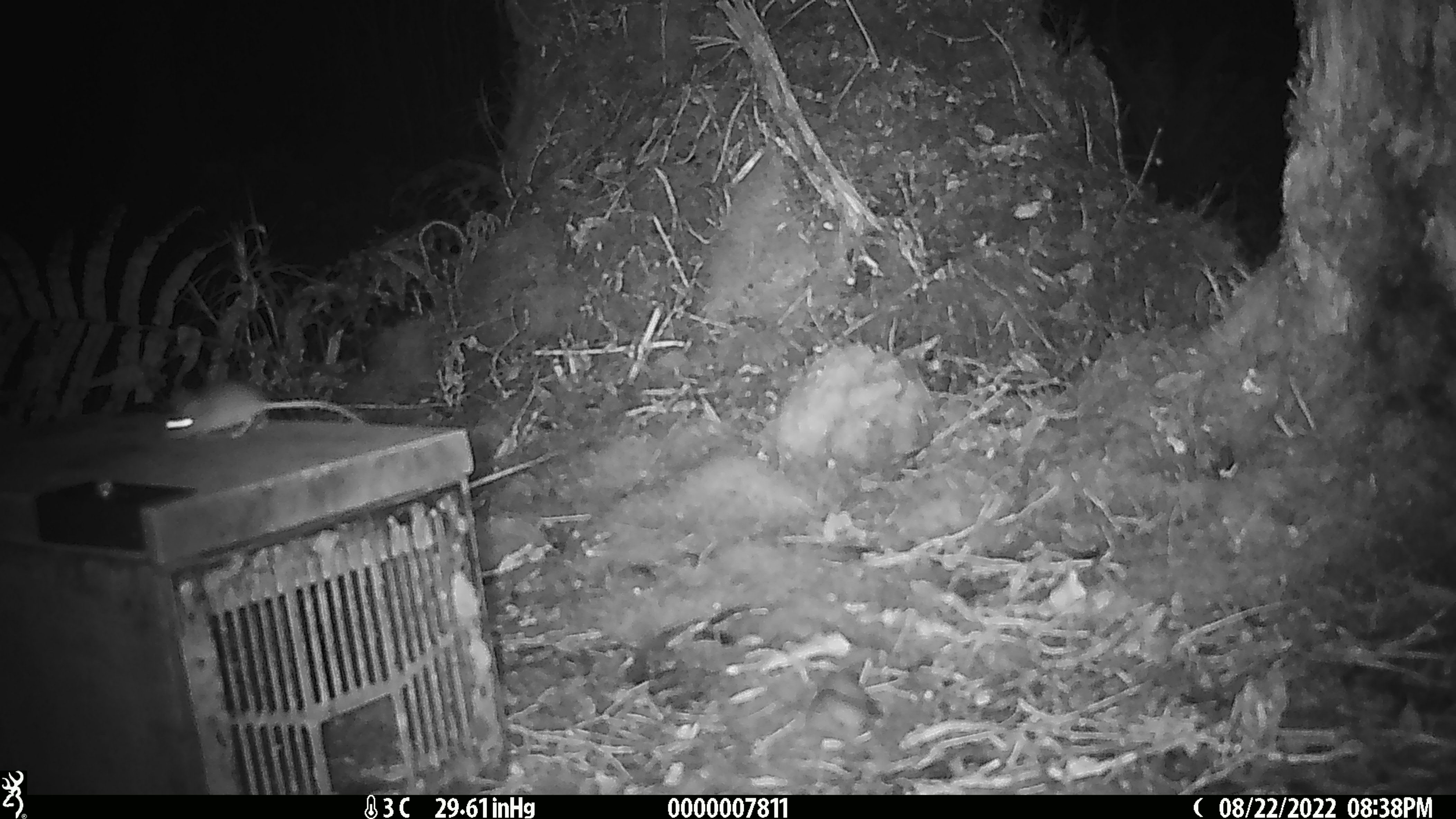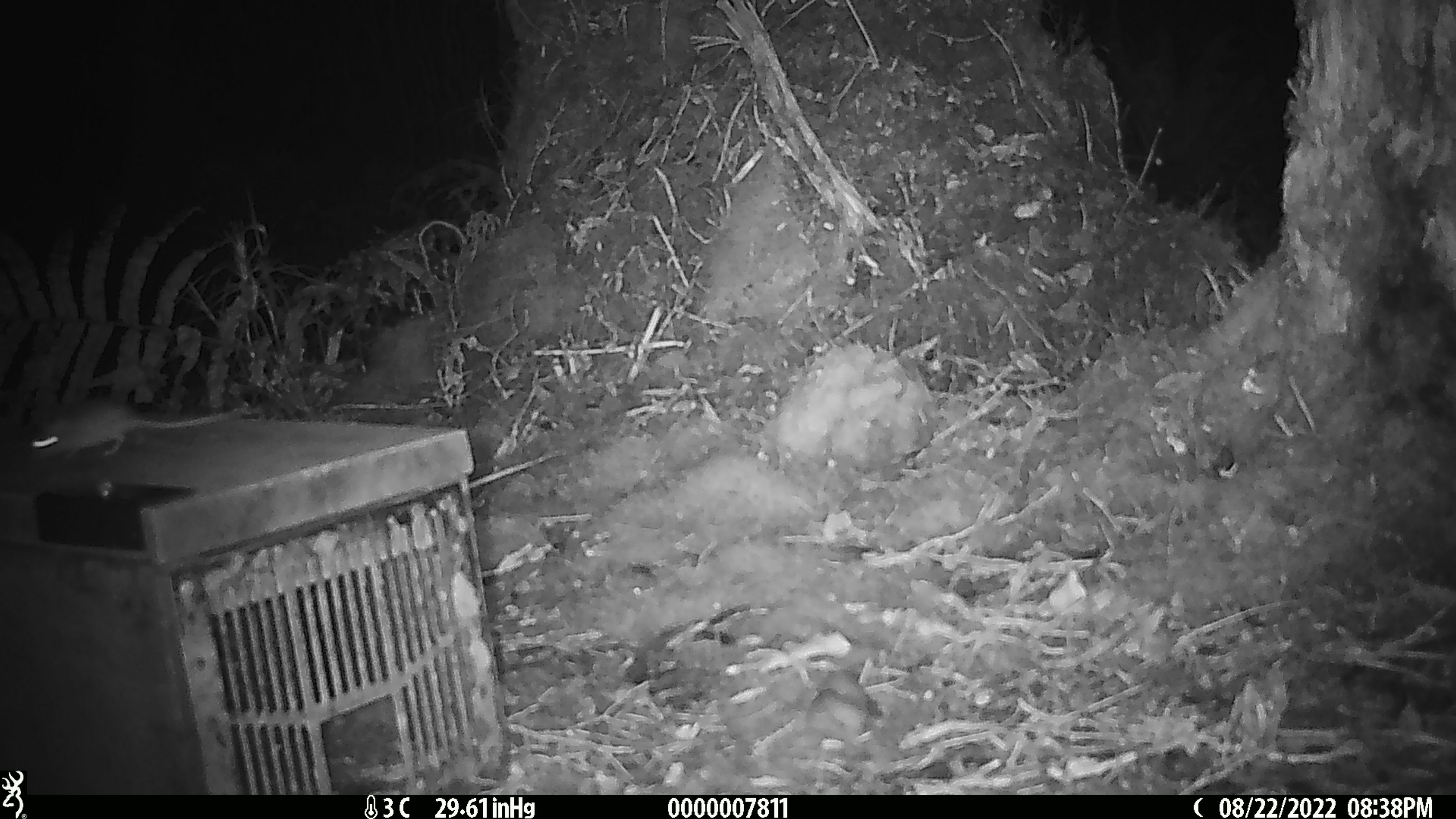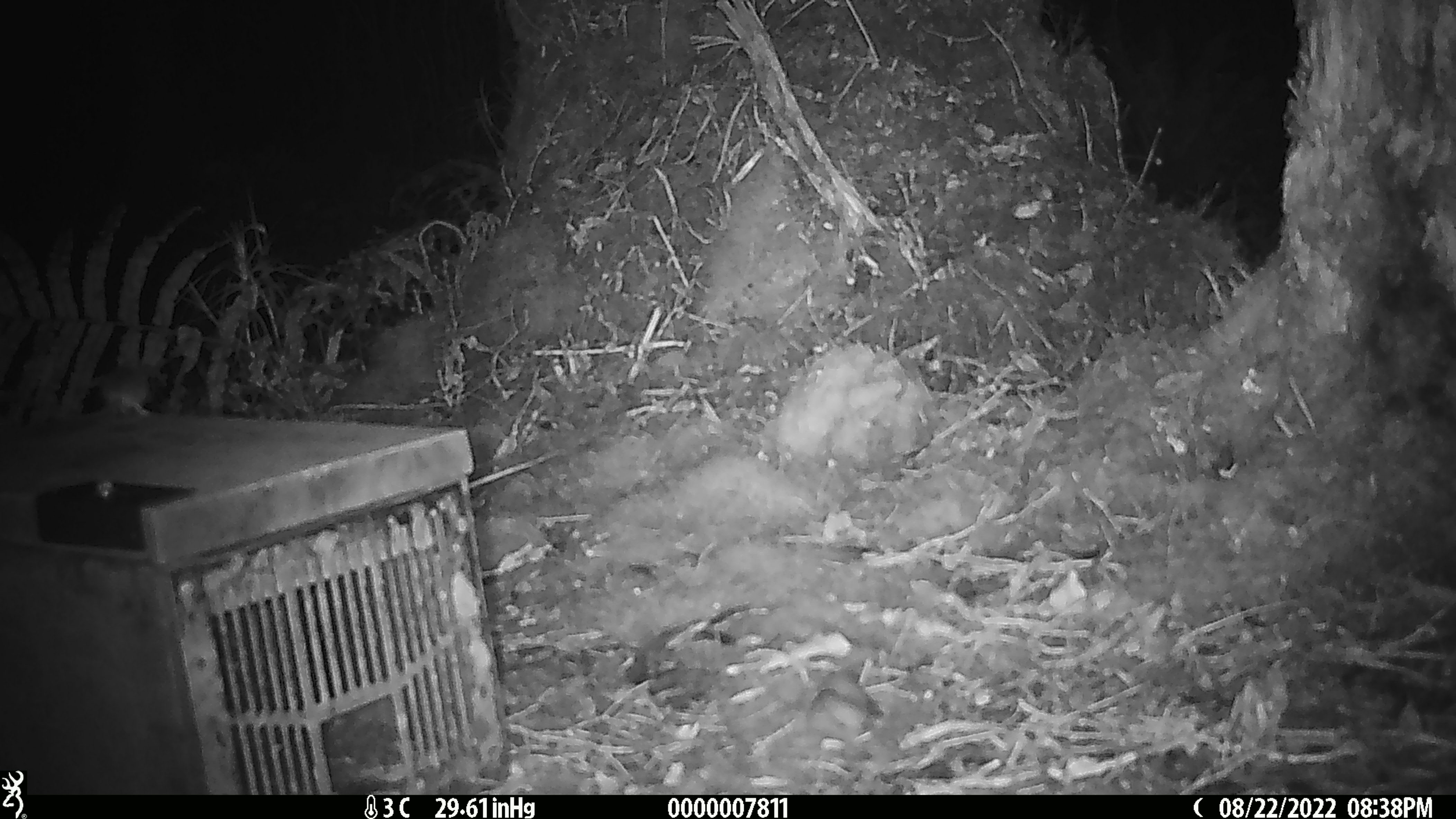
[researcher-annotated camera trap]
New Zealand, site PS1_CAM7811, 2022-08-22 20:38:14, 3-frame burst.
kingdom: Animalia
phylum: Chordata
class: Mammalia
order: Rodentia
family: Muridae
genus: Mus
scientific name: Mus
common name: mouse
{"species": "mouse (Mus)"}